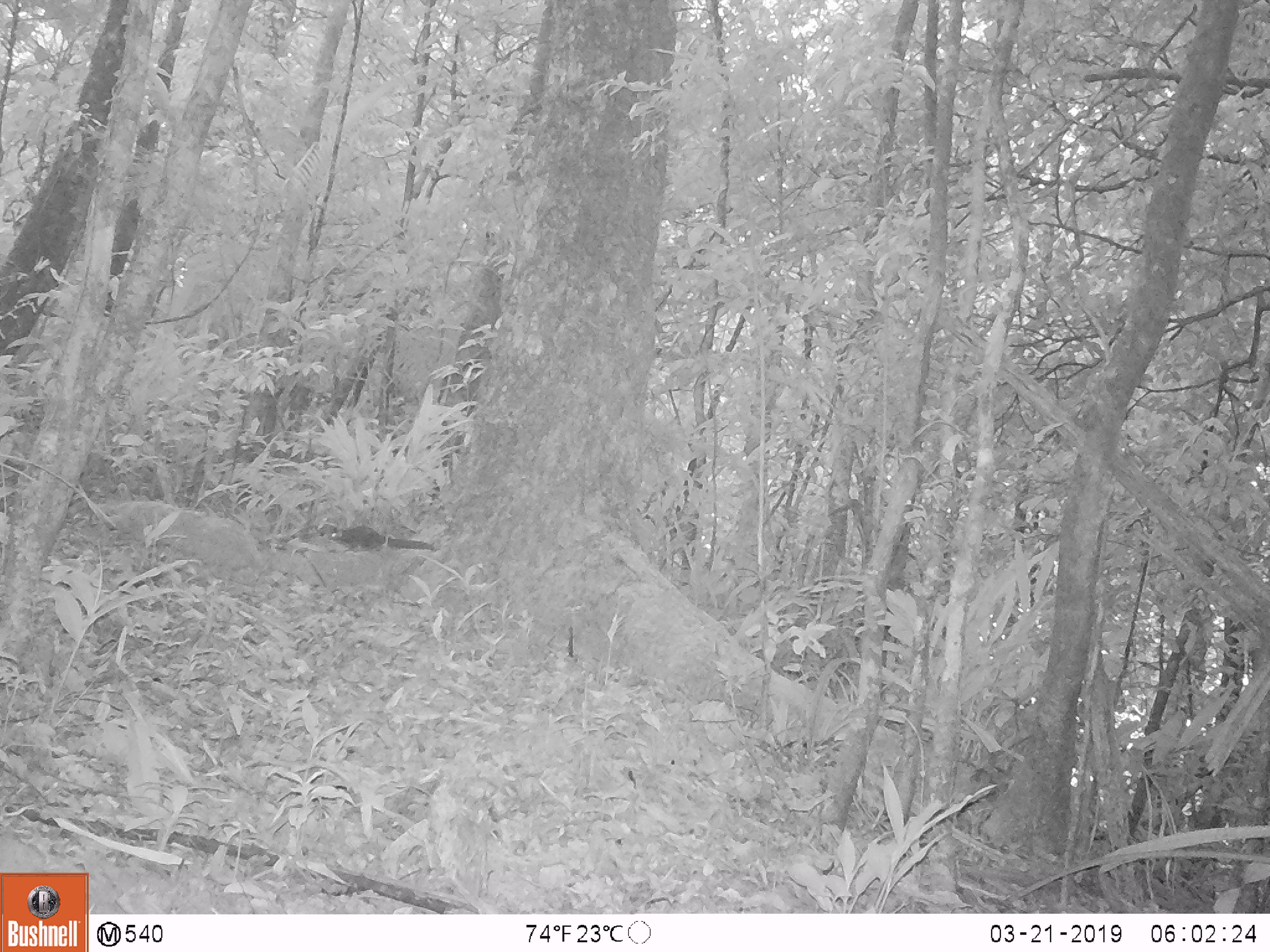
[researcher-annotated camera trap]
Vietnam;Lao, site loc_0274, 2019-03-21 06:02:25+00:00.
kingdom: Animalia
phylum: Chordata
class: Mammalia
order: Rodentia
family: Sciuridae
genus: Sciurus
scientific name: Sciurus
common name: squirrel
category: unidentified squirrel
Unidentified squirrel (squirrel) (Sciurus). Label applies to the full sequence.